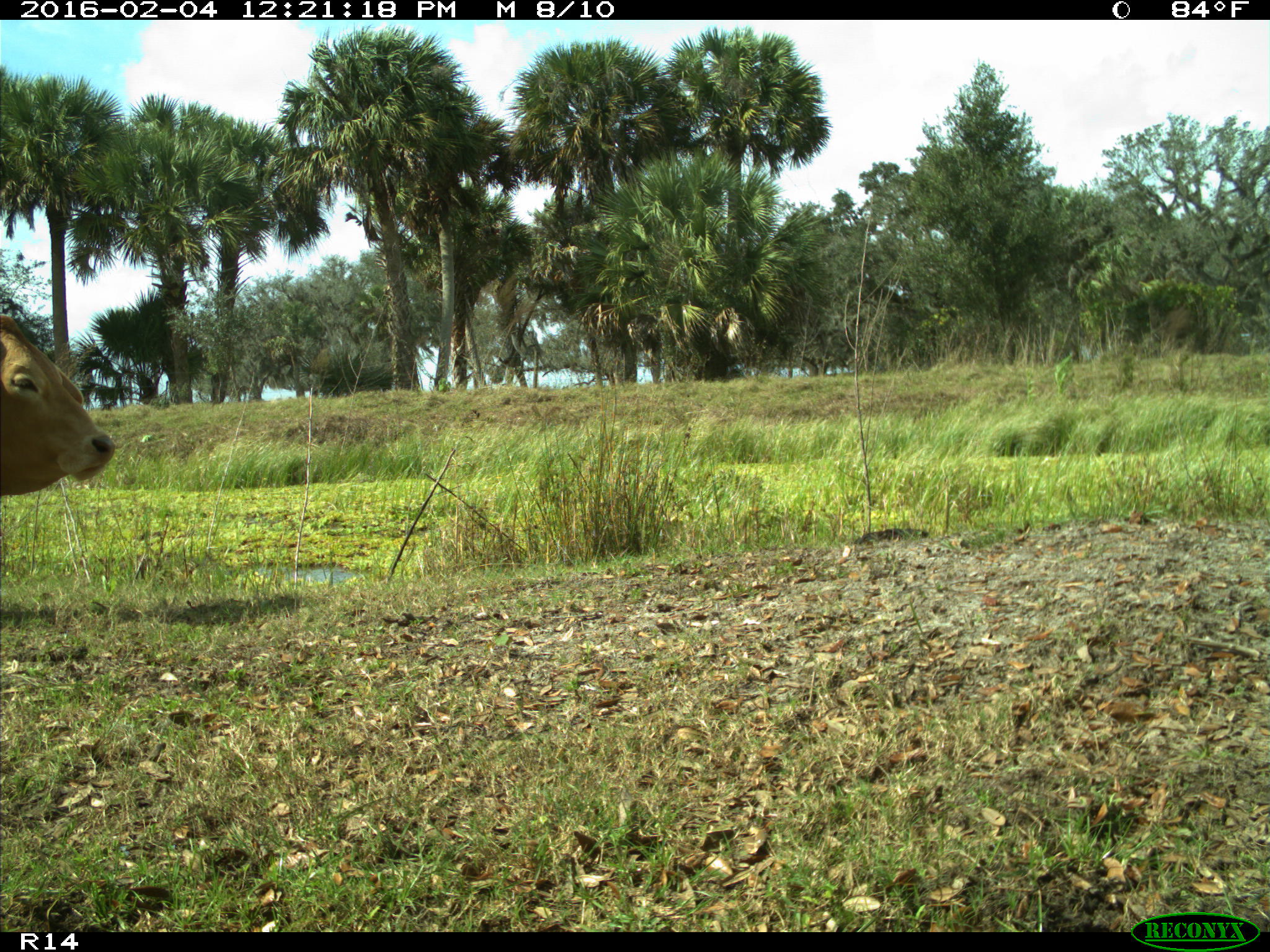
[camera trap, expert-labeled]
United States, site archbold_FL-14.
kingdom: Animalia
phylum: Chordata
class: Mammalia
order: Artiodactyla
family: Bovidae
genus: Bos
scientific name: Bos taurus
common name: domestic cow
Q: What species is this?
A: Bos taurus (domestic cow).